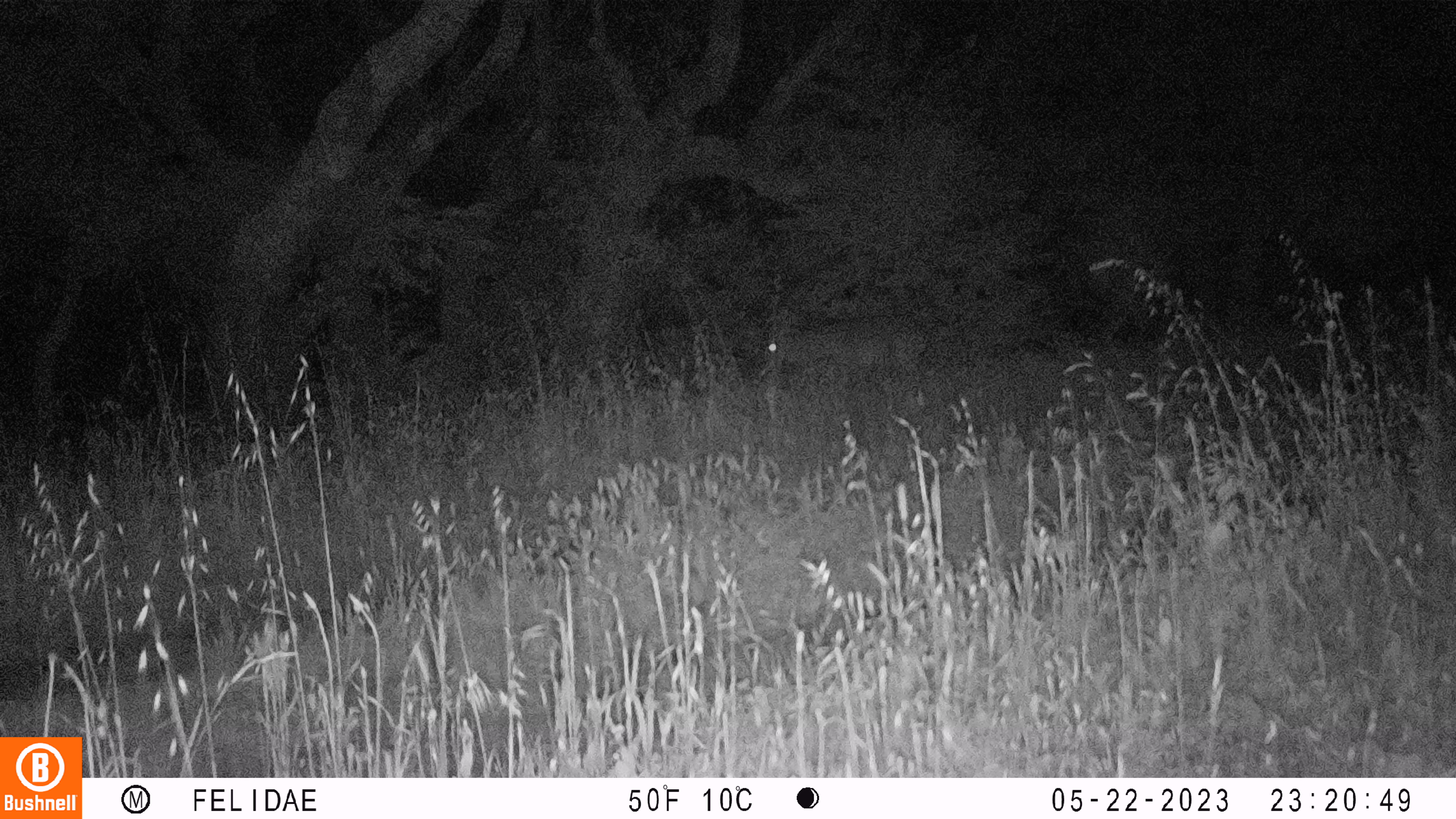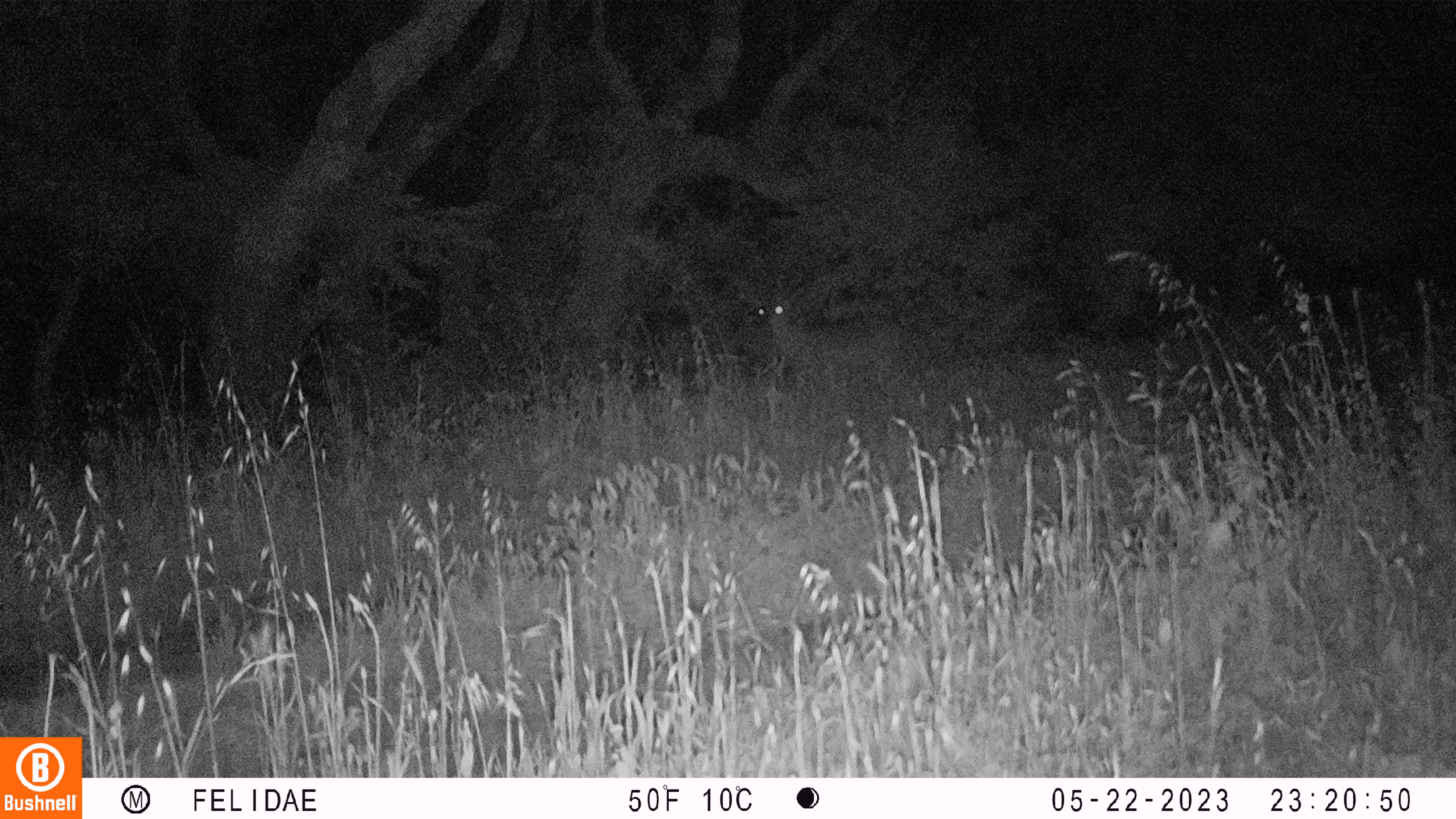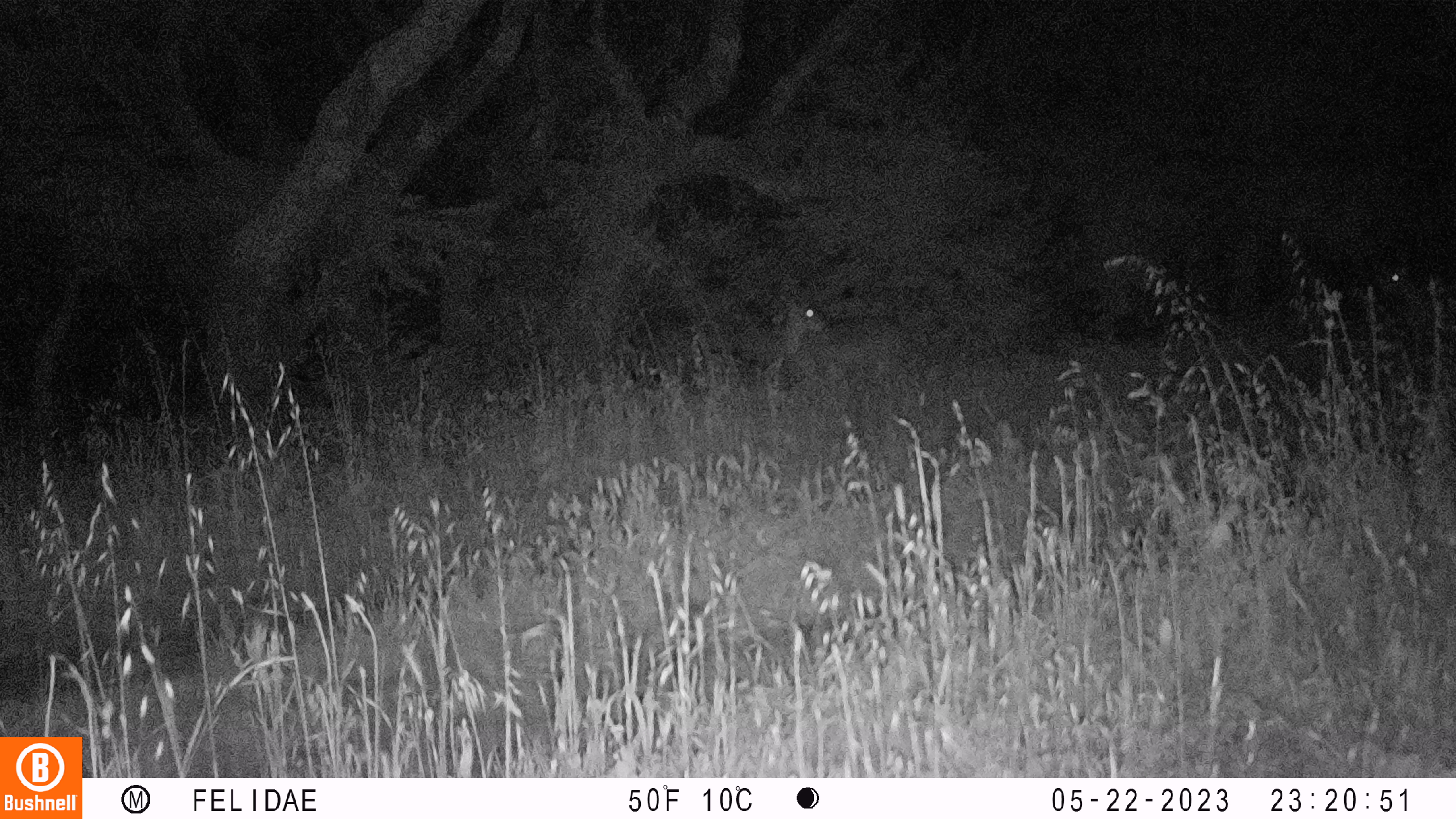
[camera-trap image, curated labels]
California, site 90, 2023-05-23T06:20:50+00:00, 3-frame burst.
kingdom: Animalia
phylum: Chordata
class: Mammalia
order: Artiodactyla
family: Cervidae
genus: Odocoileus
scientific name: Odocoileus hemionus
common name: mule deer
Mule deer (Odocoileus hemionus).